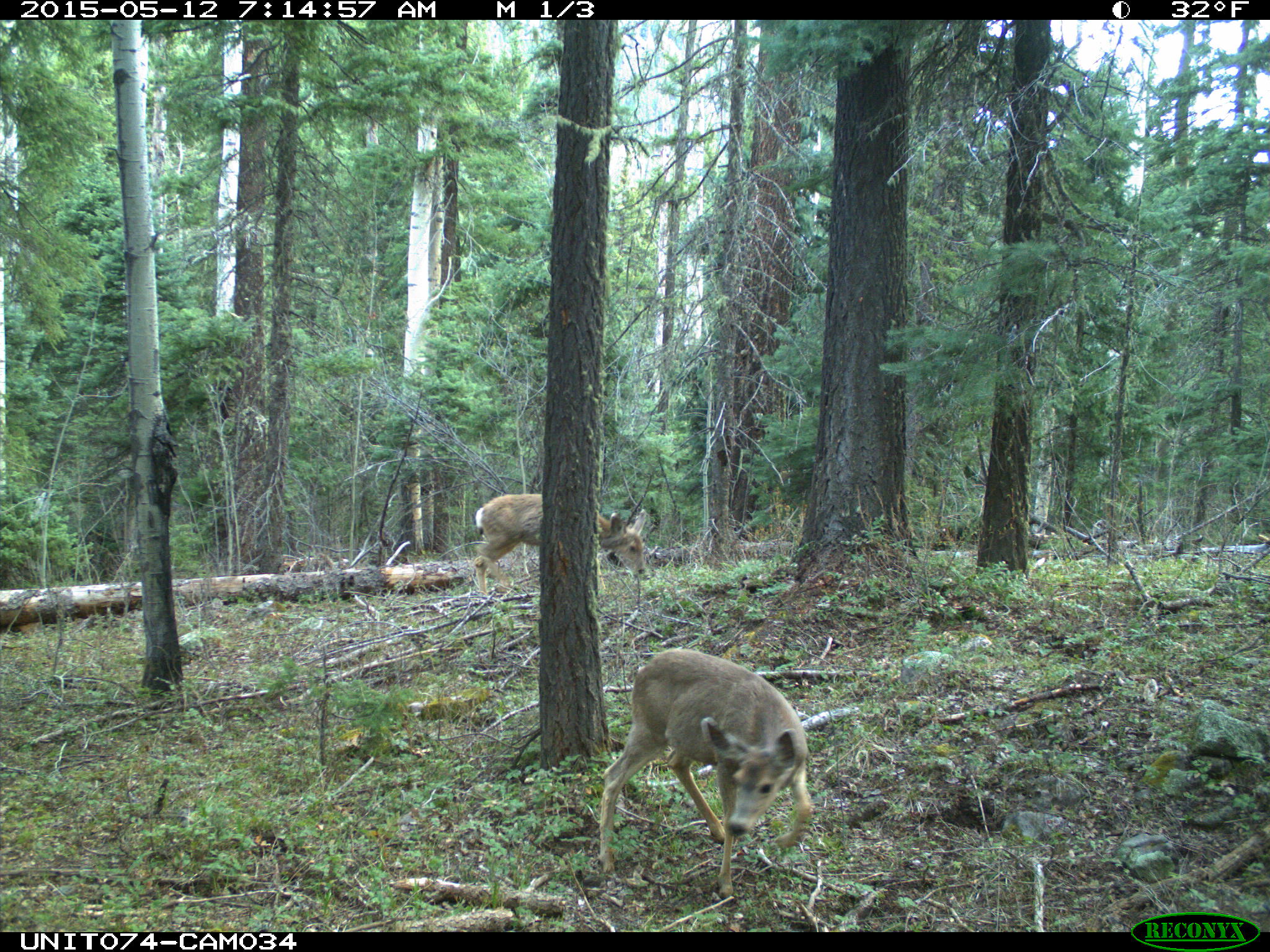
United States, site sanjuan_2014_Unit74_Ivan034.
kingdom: Animalia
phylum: Chordata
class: Mammalia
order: Artiodactyla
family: Cervidae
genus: Odocoileus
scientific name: Odocoileus hemionus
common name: mule deer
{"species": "Odocoileus hemionus (mule deer)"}